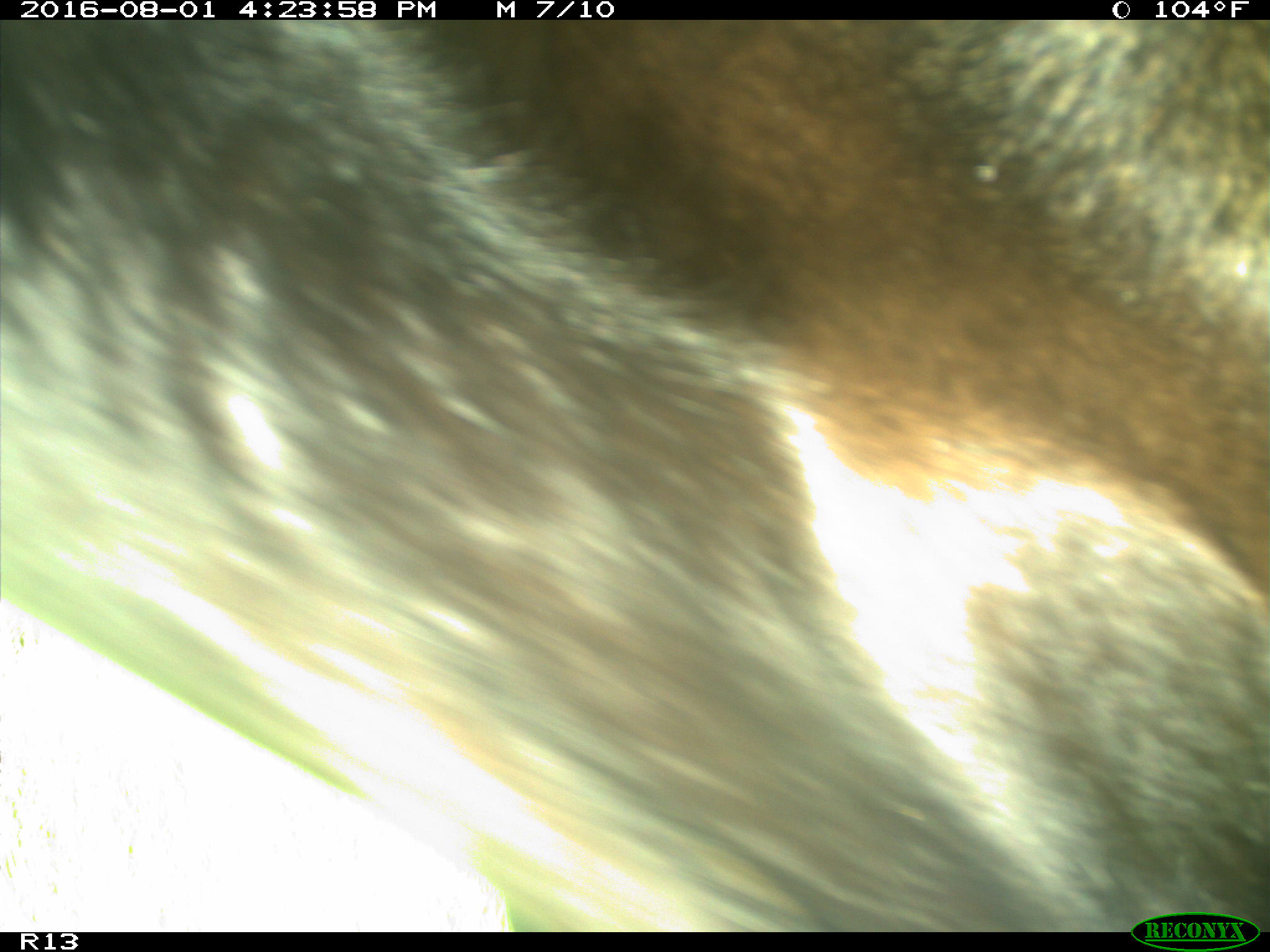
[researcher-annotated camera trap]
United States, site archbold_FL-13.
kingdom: Animalia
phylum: Chordata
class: Mammalia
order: Artiodactyla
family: Bovidae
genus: Bos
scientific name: Bos taurus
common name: domestic cow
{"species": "Bos taurus (domestic cow)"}